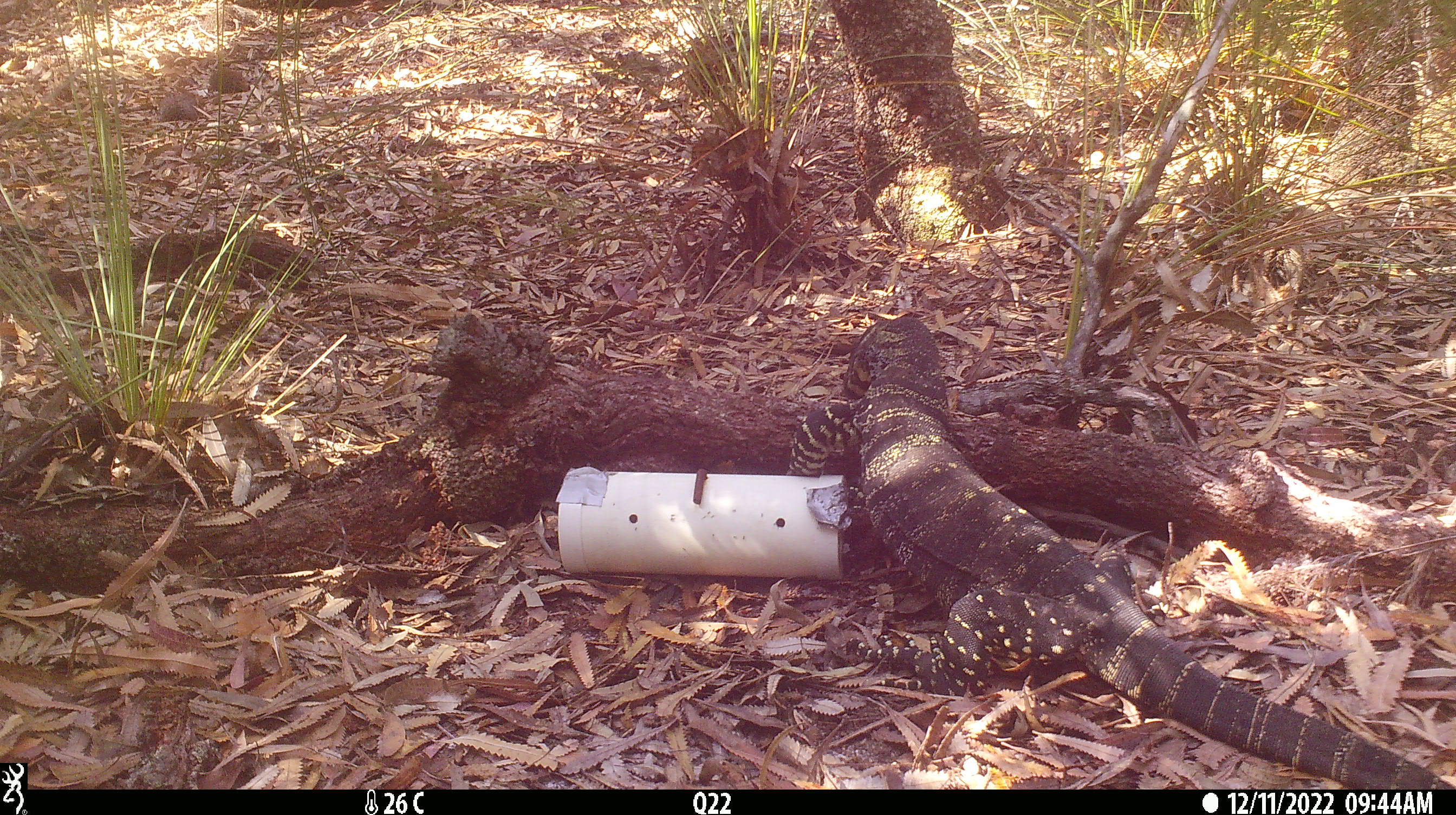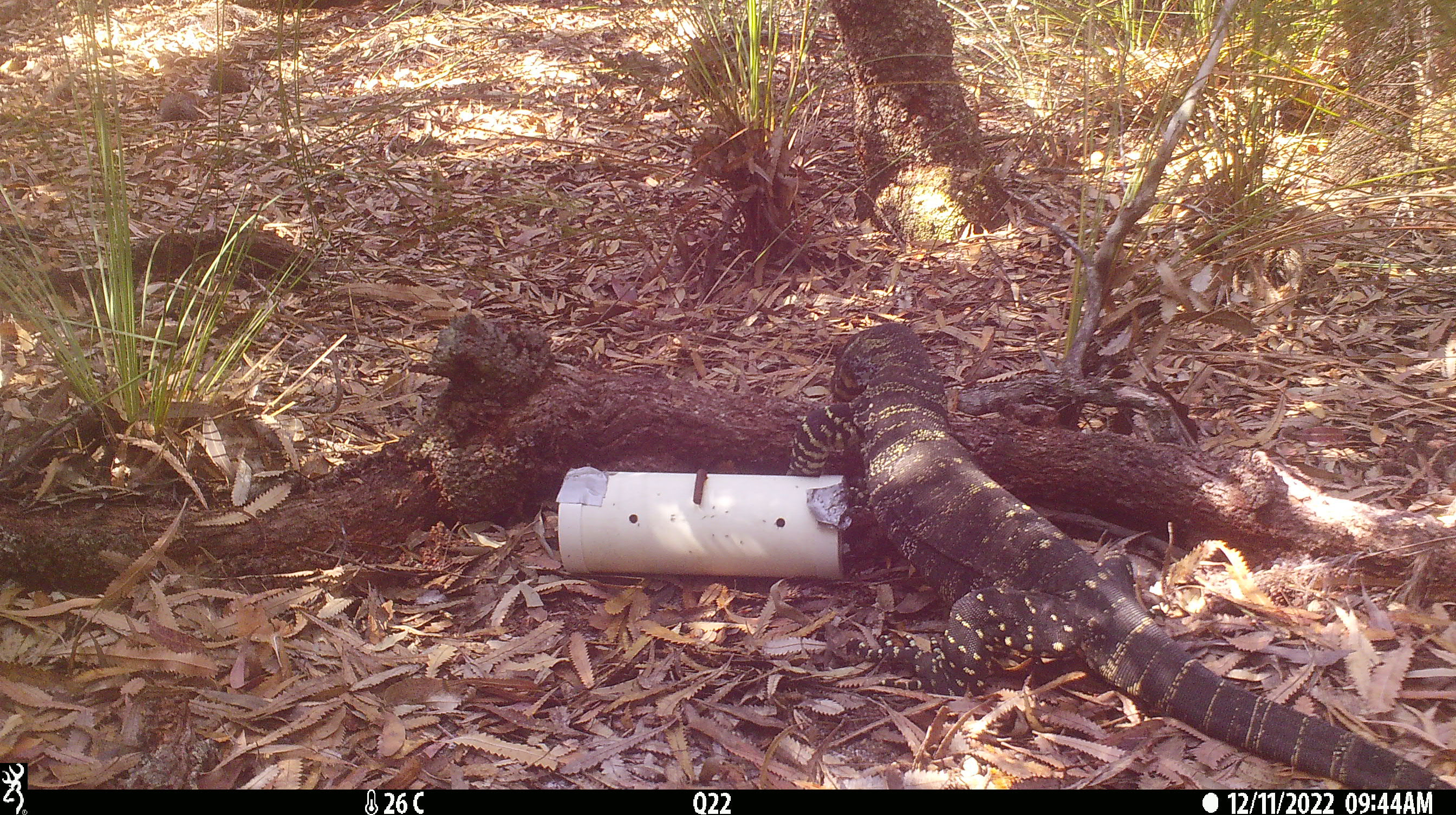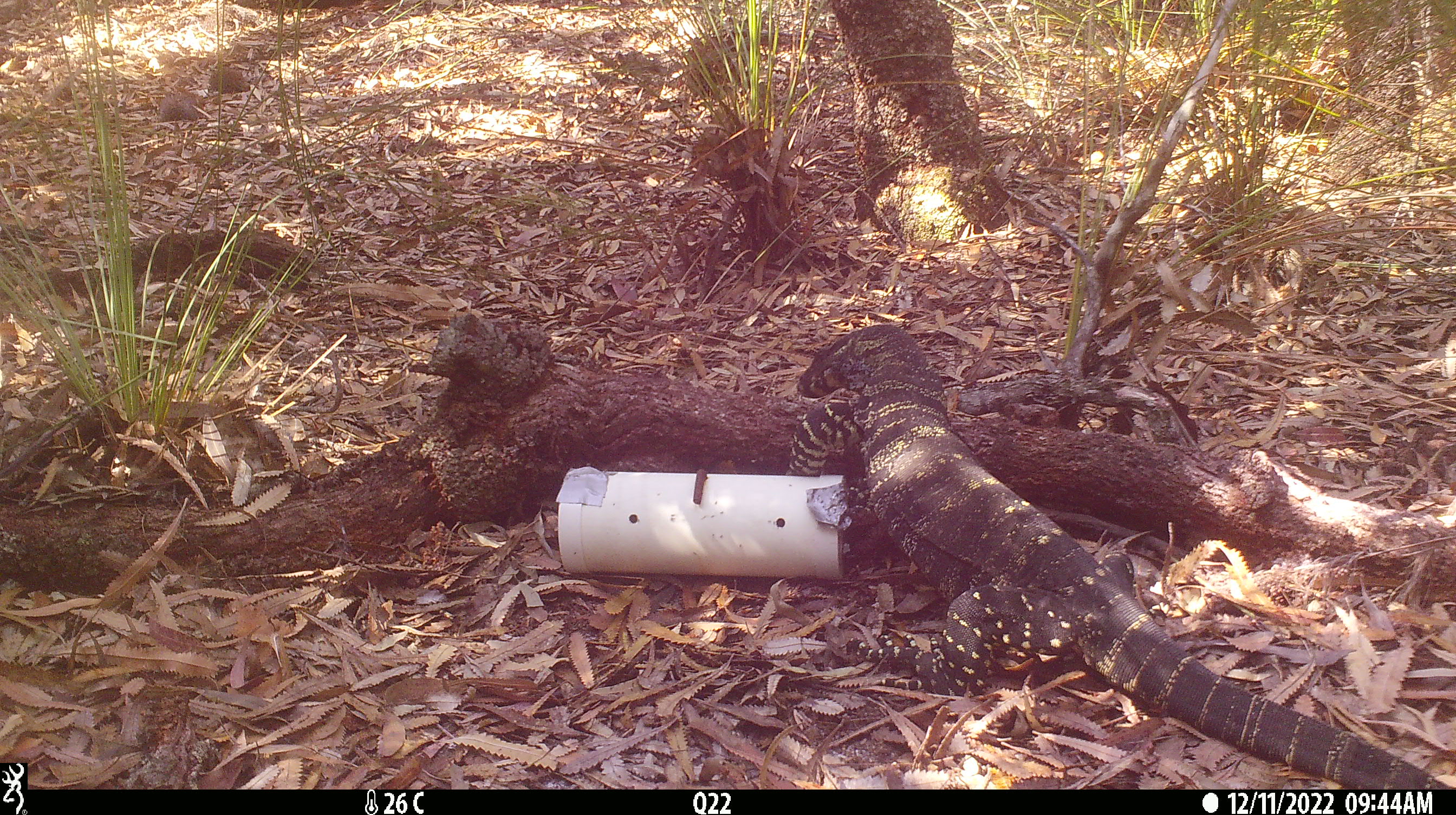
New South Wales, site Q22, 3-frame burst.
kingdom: Animalia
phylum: Chordata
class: Reptilia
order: Squamata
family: Varanidae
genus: Varanus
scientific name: Varanus varius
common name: lace monitor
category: goanna